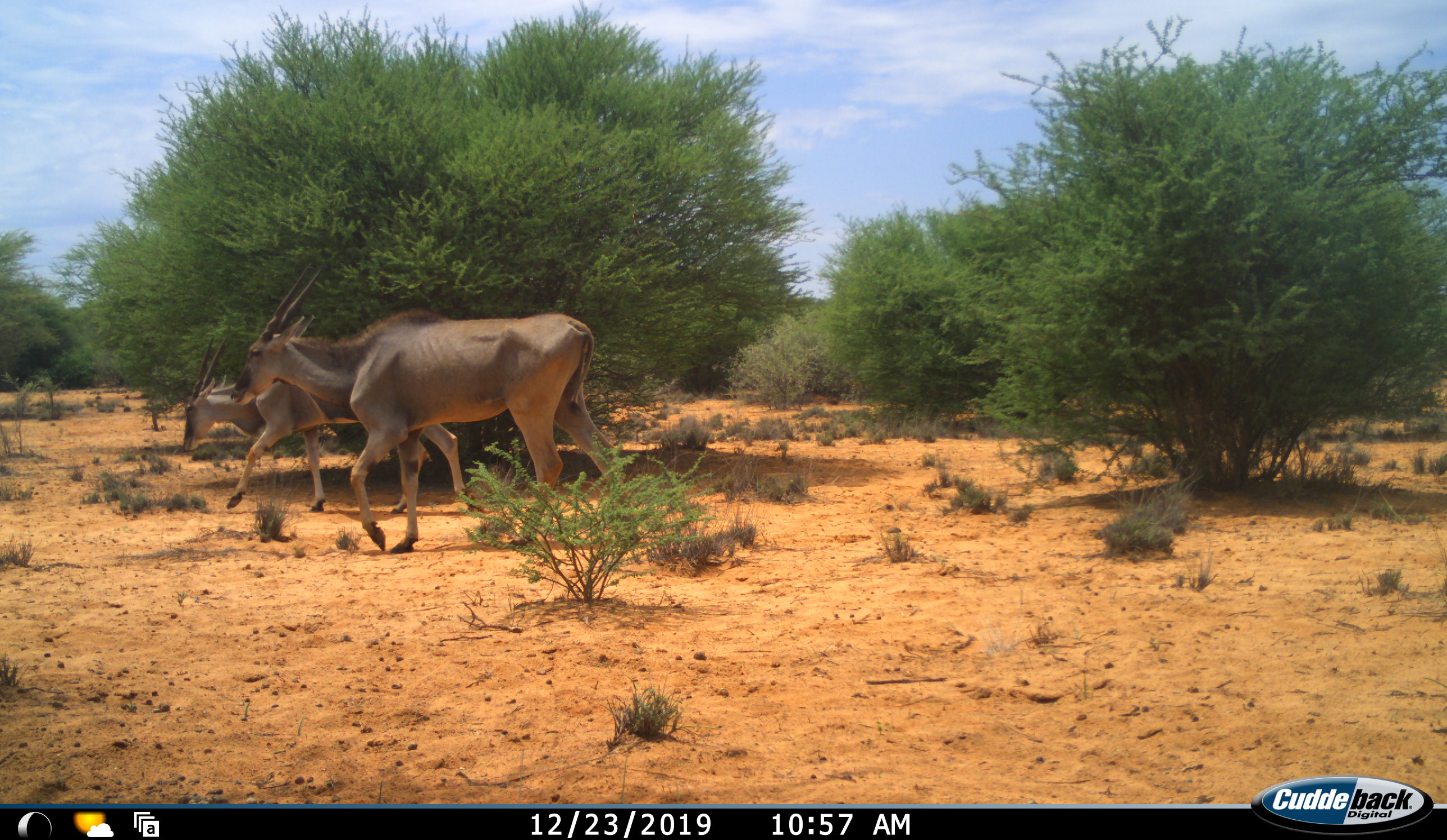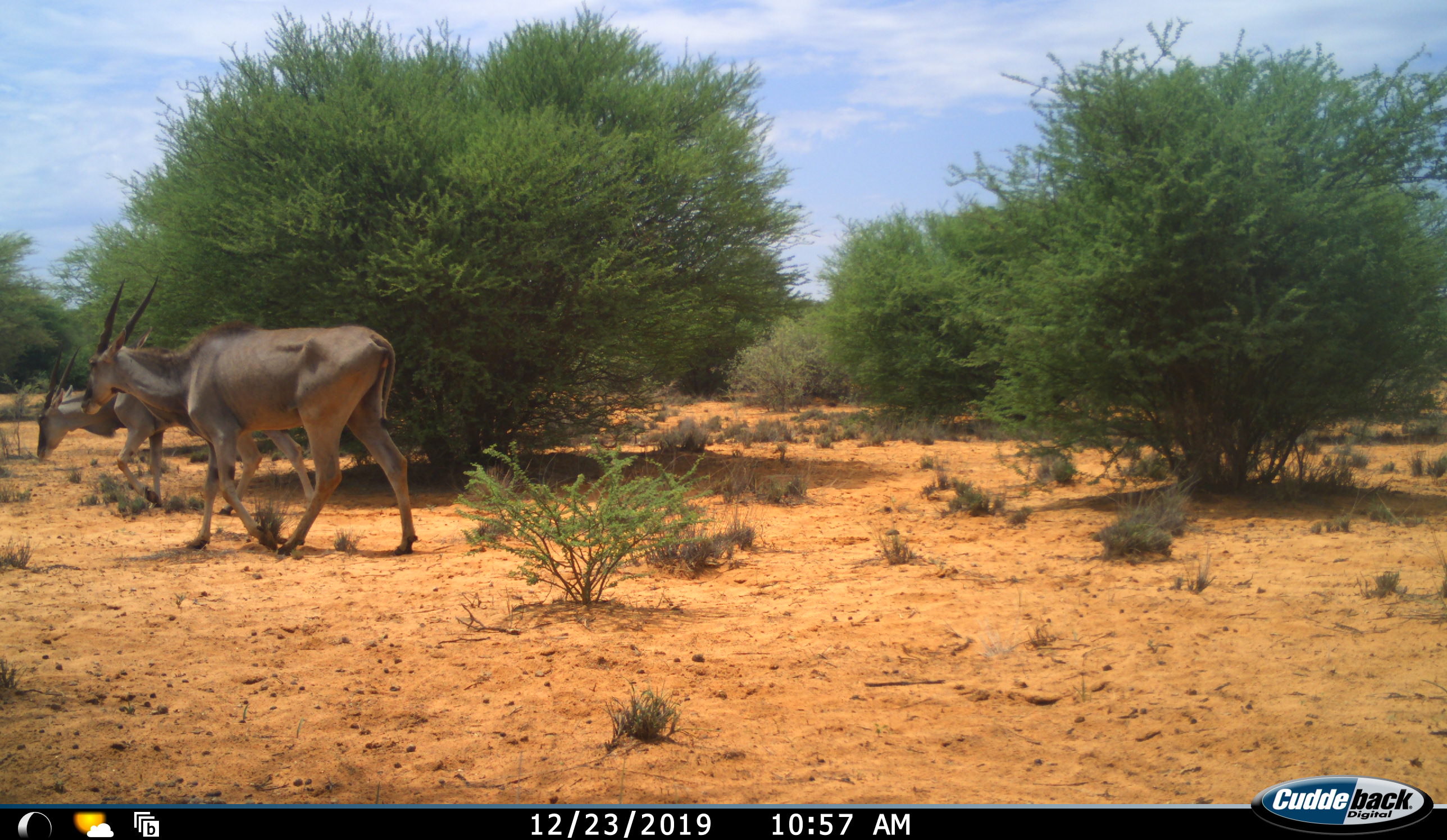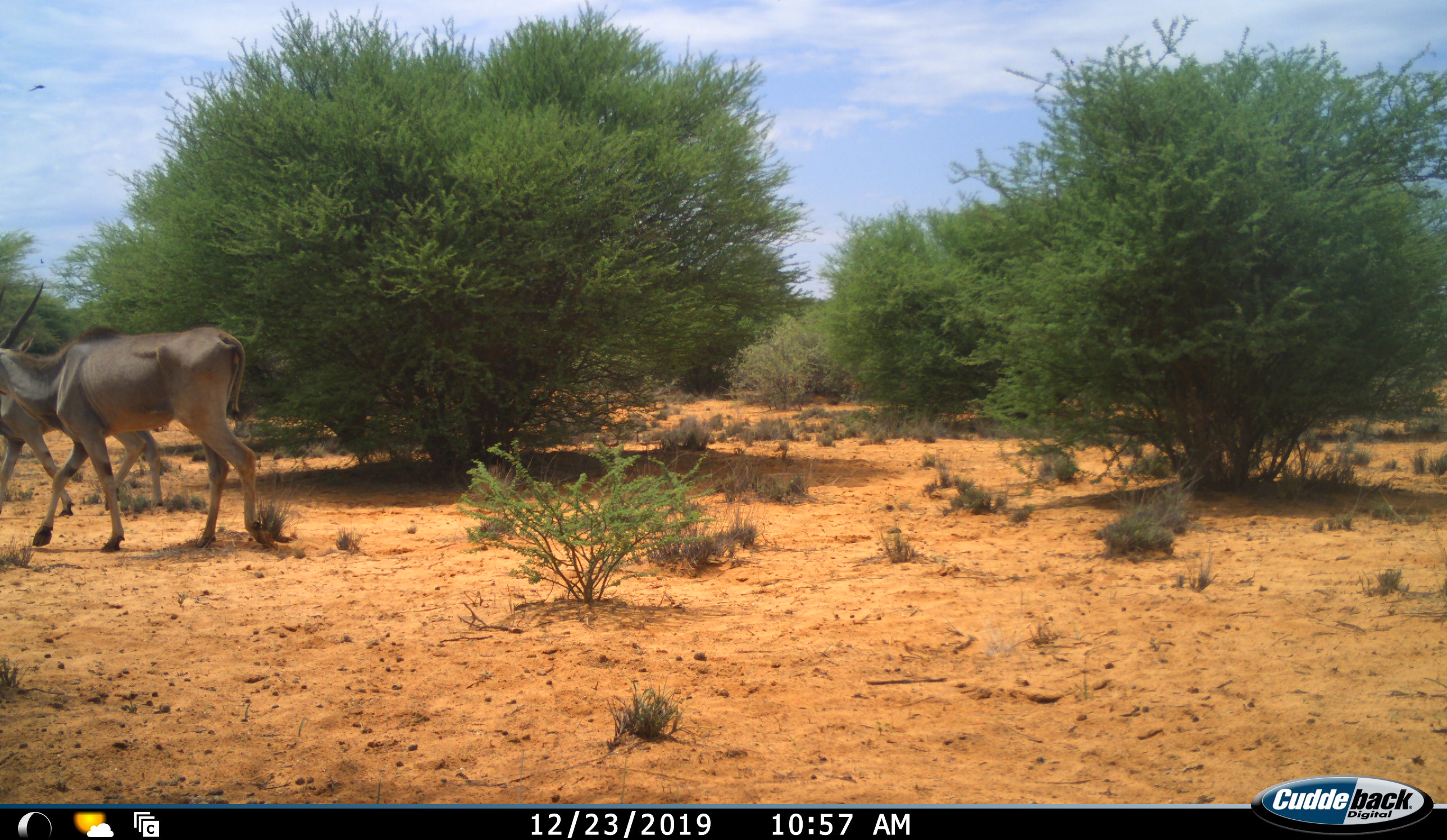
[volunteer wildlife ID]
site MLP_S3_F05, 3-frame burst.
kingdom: Animalia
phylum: Chordata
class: Mammalia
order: Artiodactyla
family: Bovidae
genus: Tragelaphus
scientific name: Tragelaphus oryx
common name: eland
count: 2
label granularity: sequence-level